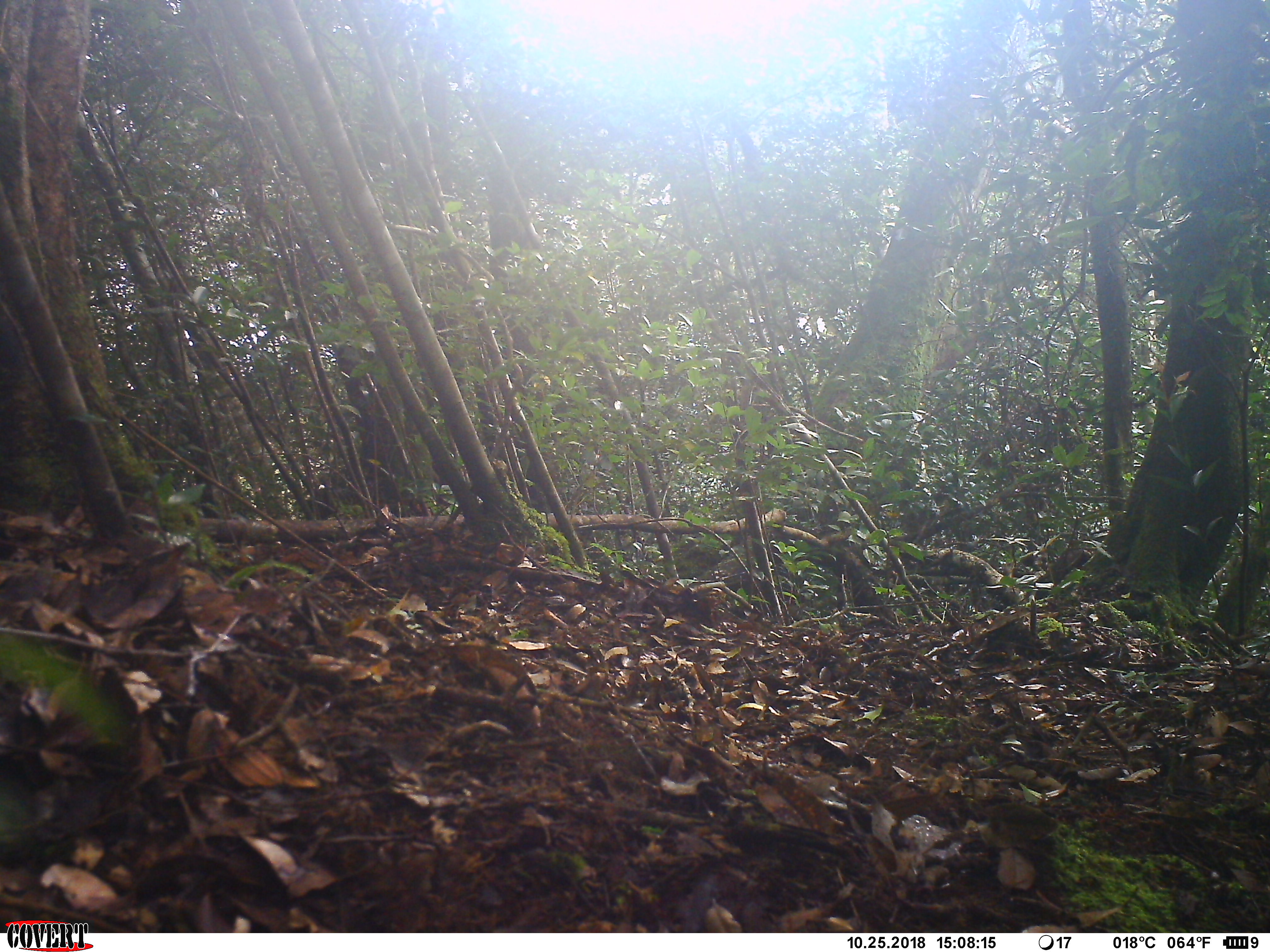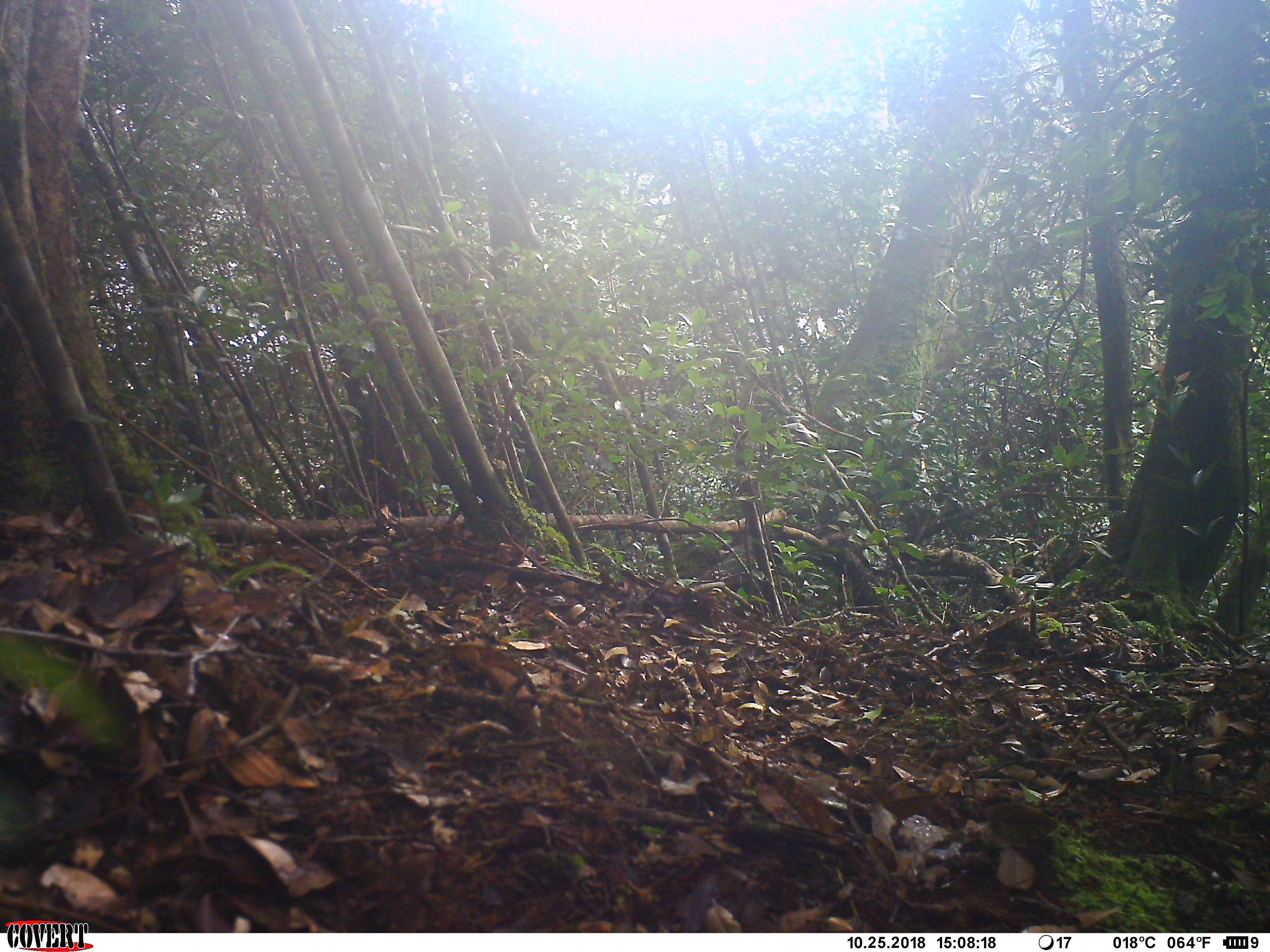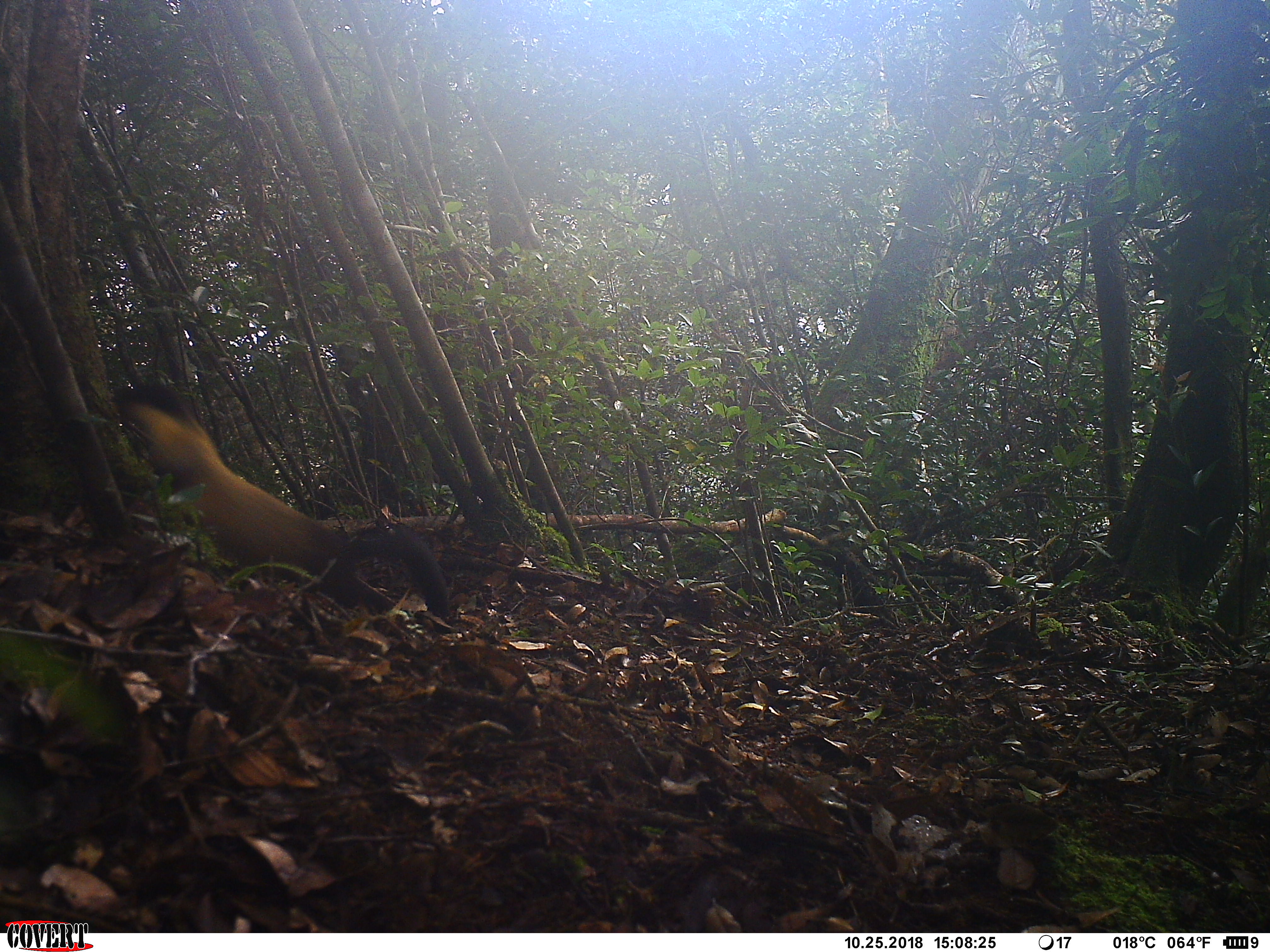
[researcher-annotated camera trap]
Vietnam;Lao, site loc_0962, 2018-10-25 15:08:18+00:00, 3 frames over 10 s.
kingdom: Animalia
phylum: Chordata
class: Mammalia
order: Carnivora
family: Mustelidae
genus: Martes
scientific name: Martes flavigula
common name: yellow-throated marten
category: yellow throated marten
Yellow throated marten (yellow-throated marten) (Martes flavigula). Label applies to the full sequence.